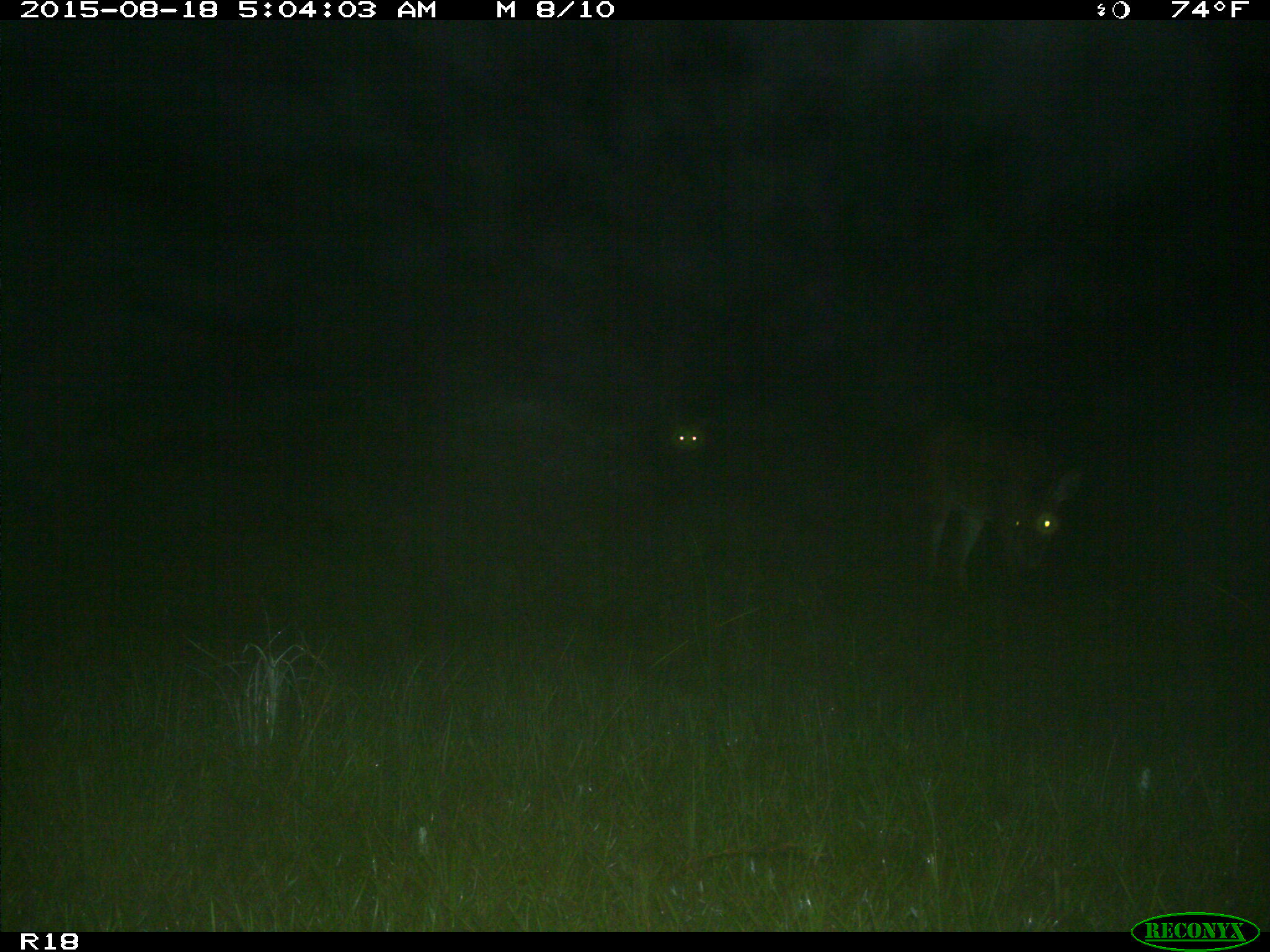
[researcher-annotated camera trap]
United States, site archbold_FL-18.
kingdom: Animalia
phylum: Chordata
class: Mammalia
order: Artiodactyla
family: Cervidae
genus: Odocoileus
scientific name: Odocoileus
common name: deer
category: unidentified deer